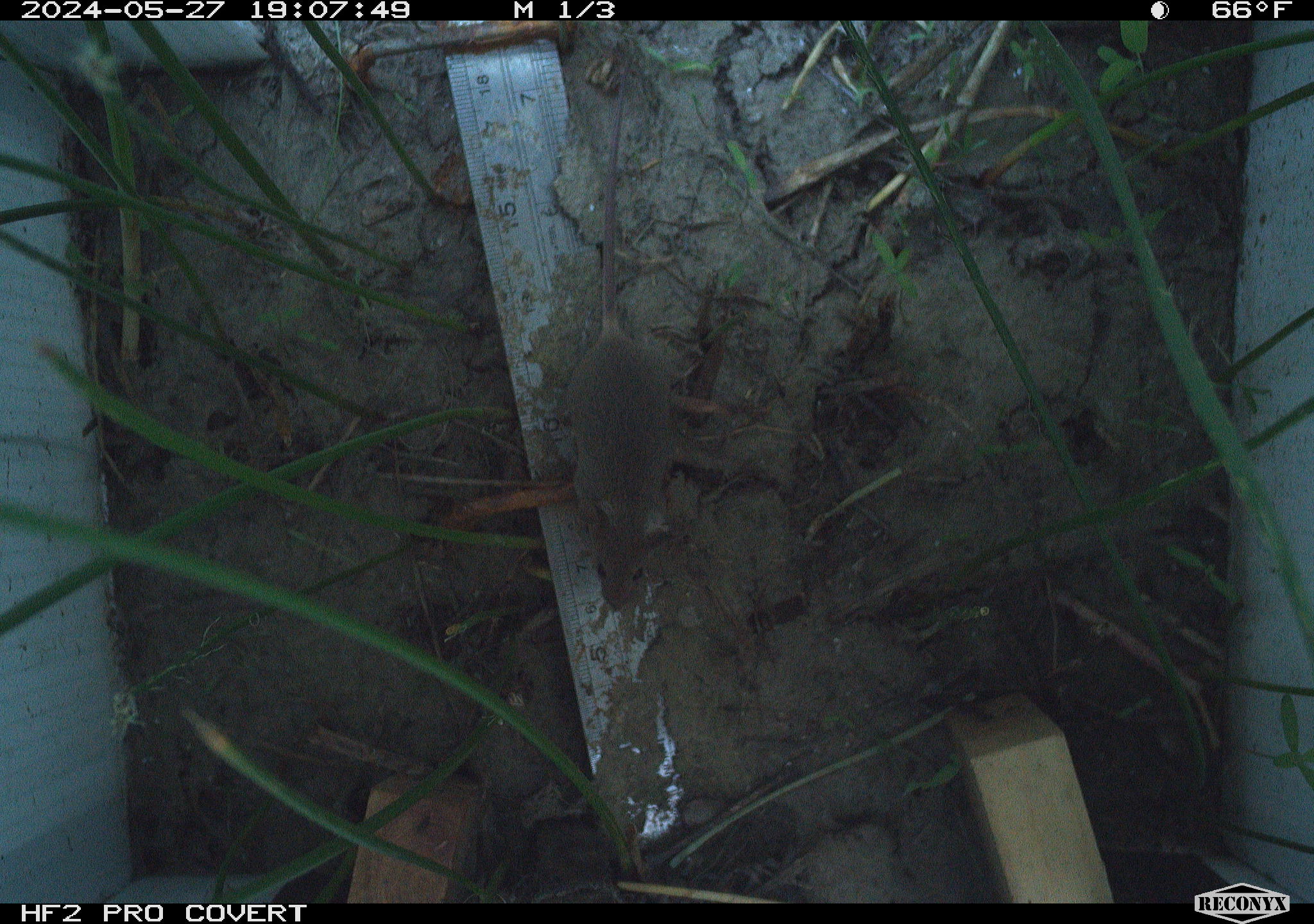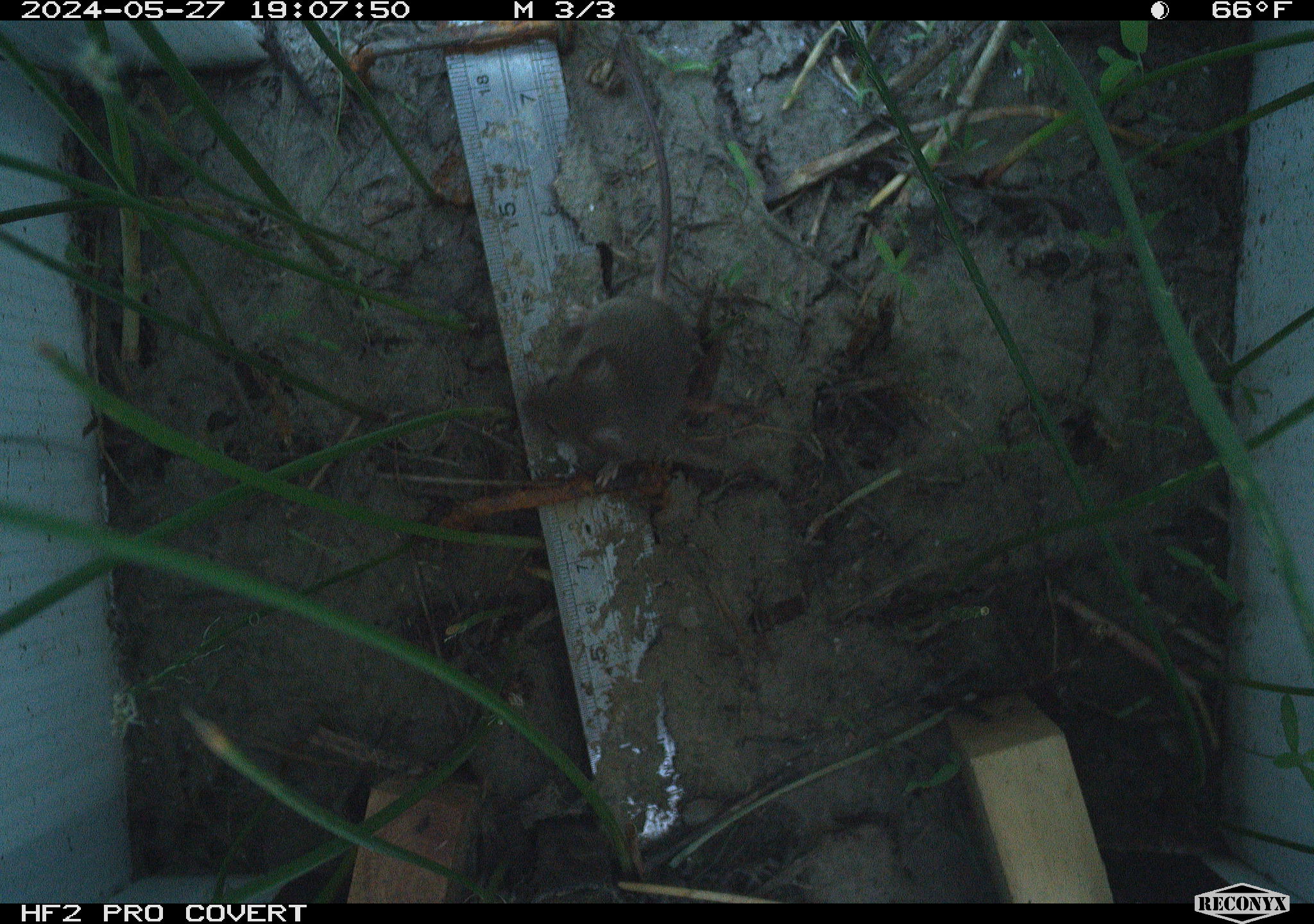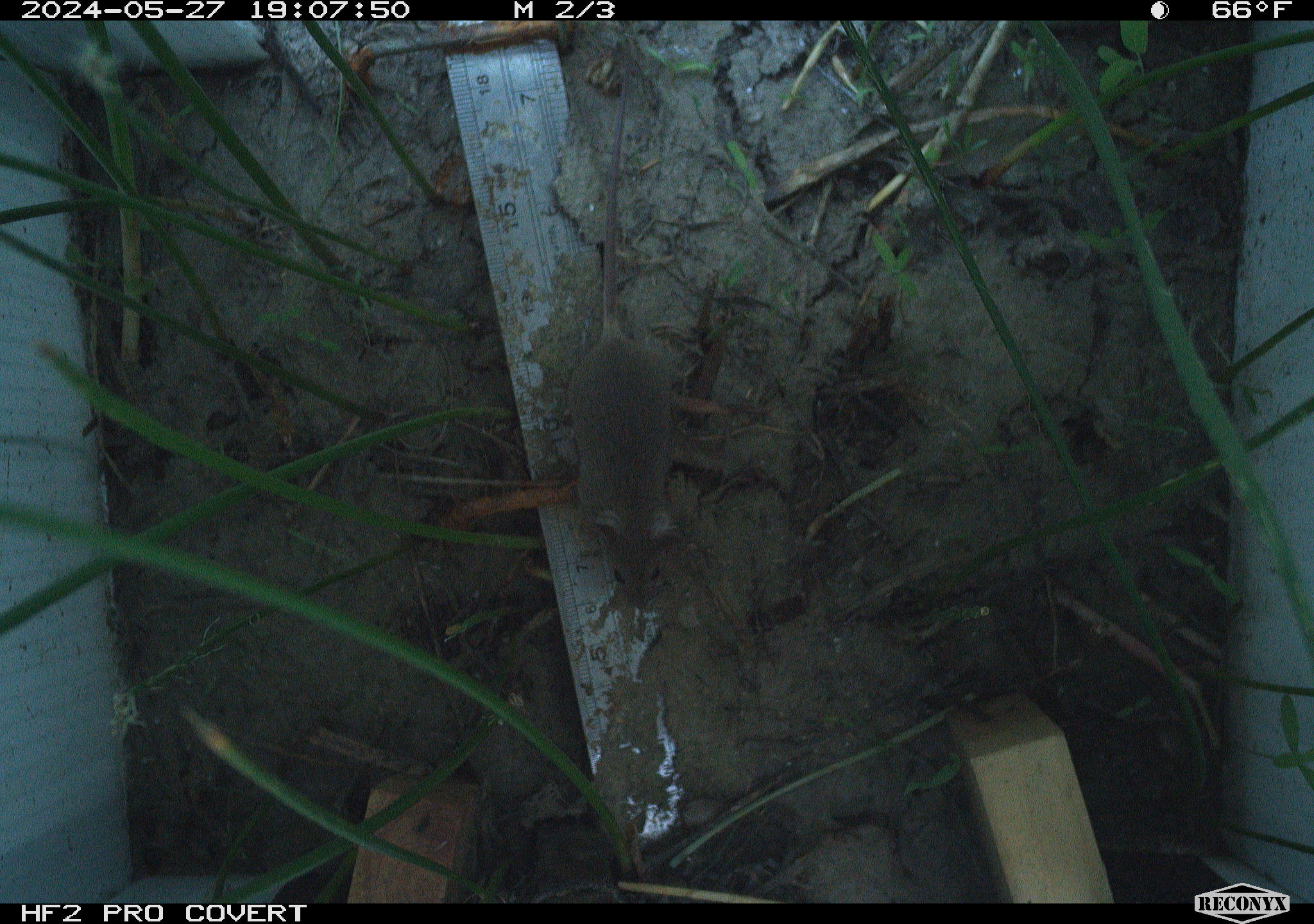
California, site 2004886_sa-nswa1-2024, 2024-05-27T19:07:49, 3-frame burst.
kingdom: Animalia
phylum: Chordata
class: Mammalia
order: Rodentia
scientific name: Rodentia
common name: rodent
Rodent (Rodentia).